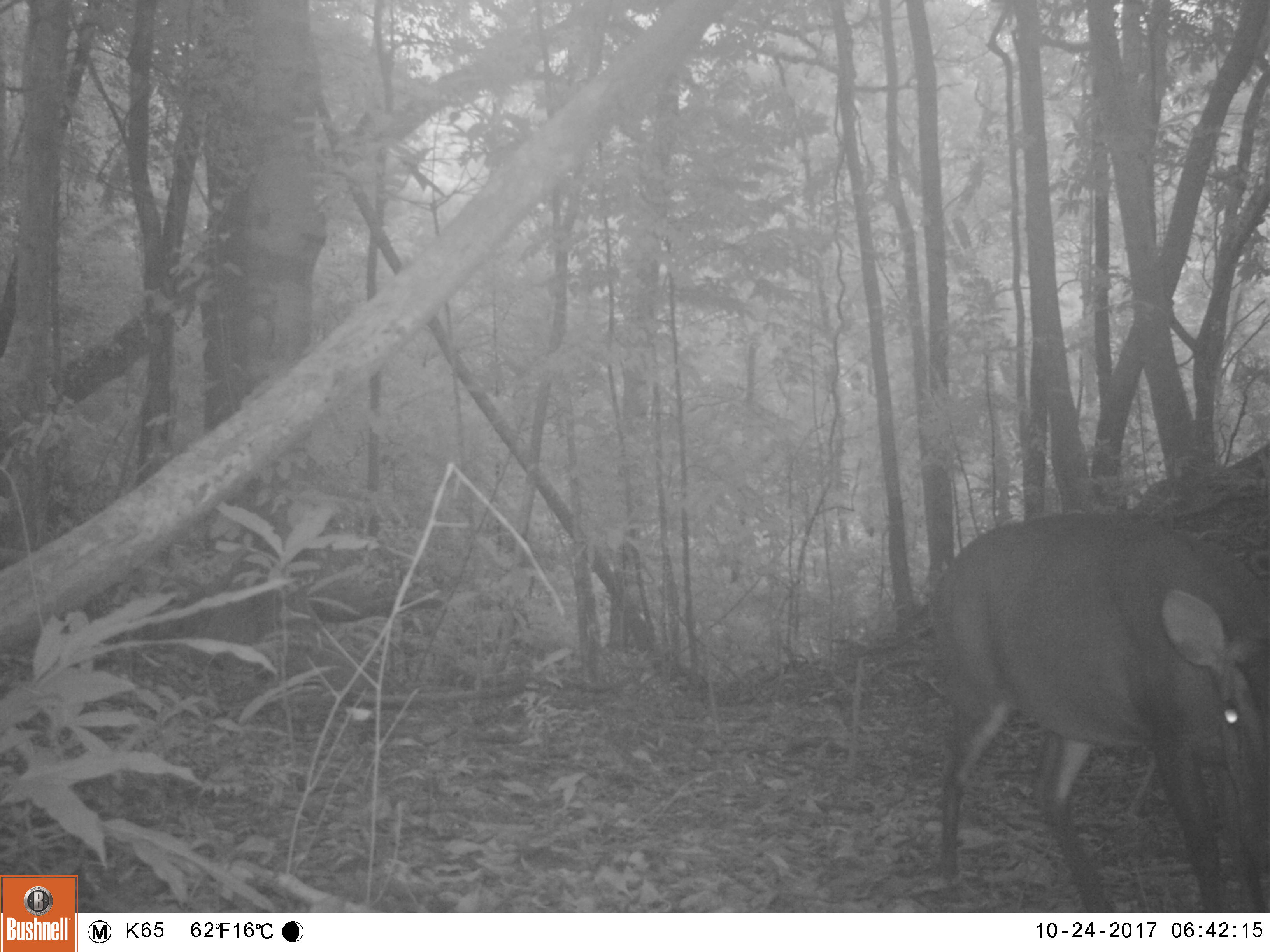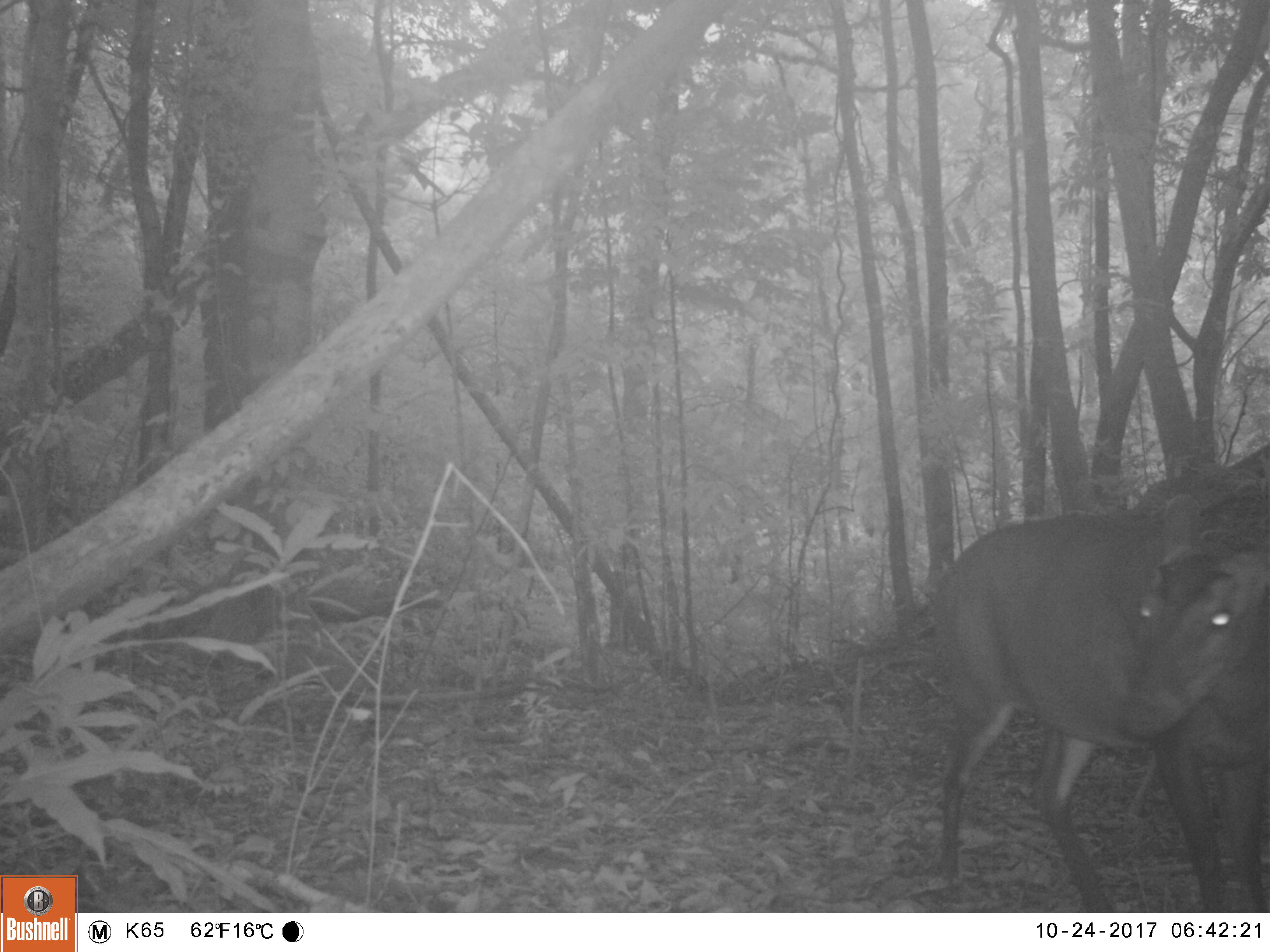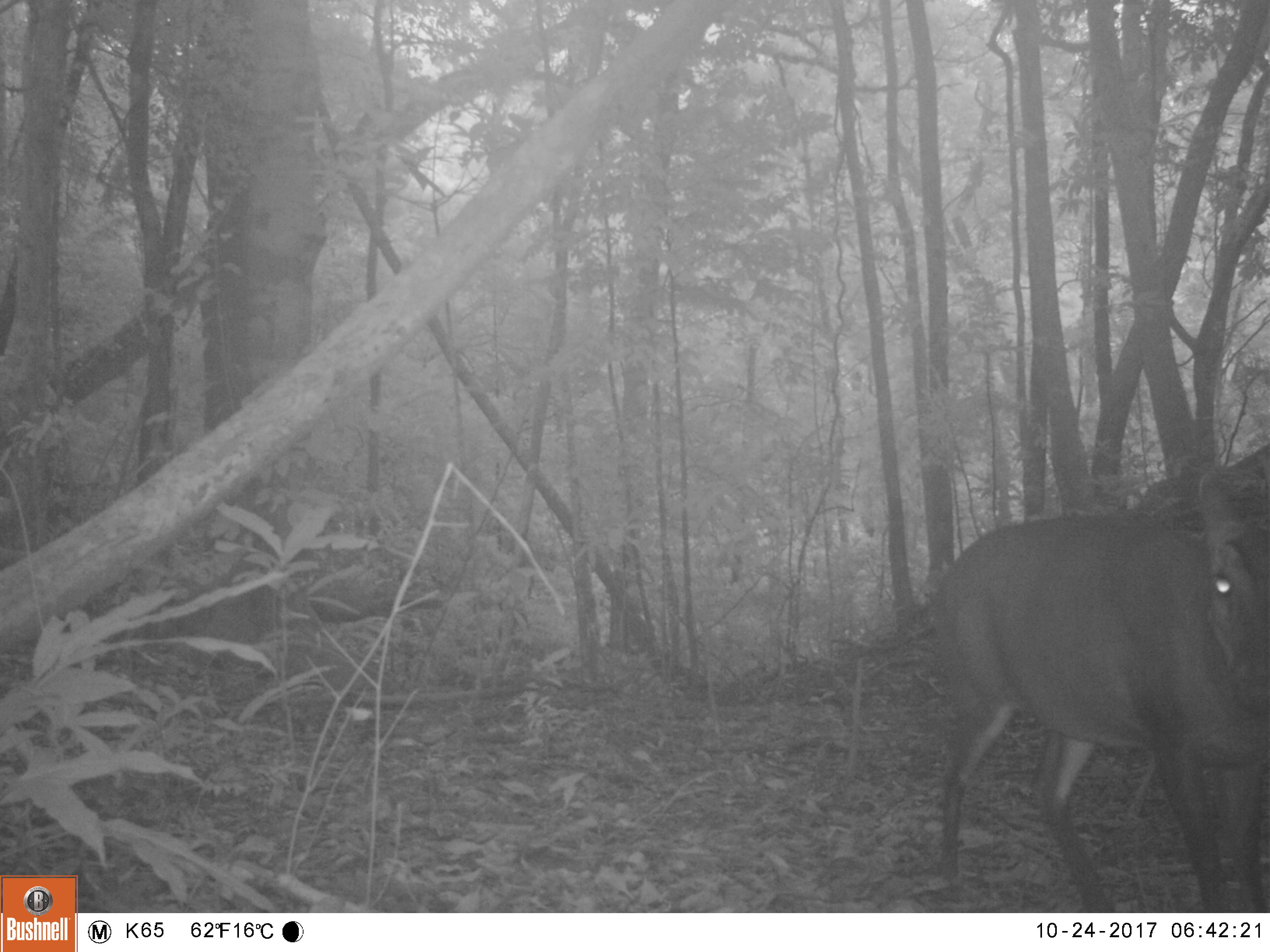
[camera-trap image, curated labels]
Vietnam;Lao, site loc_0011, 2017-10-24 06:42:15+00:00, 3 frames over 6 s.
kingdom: Animalia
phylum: Chordata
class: Mammalia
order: Artiodactyla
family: Cervidae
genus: Muntiacus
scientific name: Muntiacus vuquangensis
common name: large-antlered muntjac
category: large antlered muntjac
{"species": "large antlered muntjac (large-antlered muntjac) (Muntiacus vuquangensis)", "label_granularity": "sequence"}